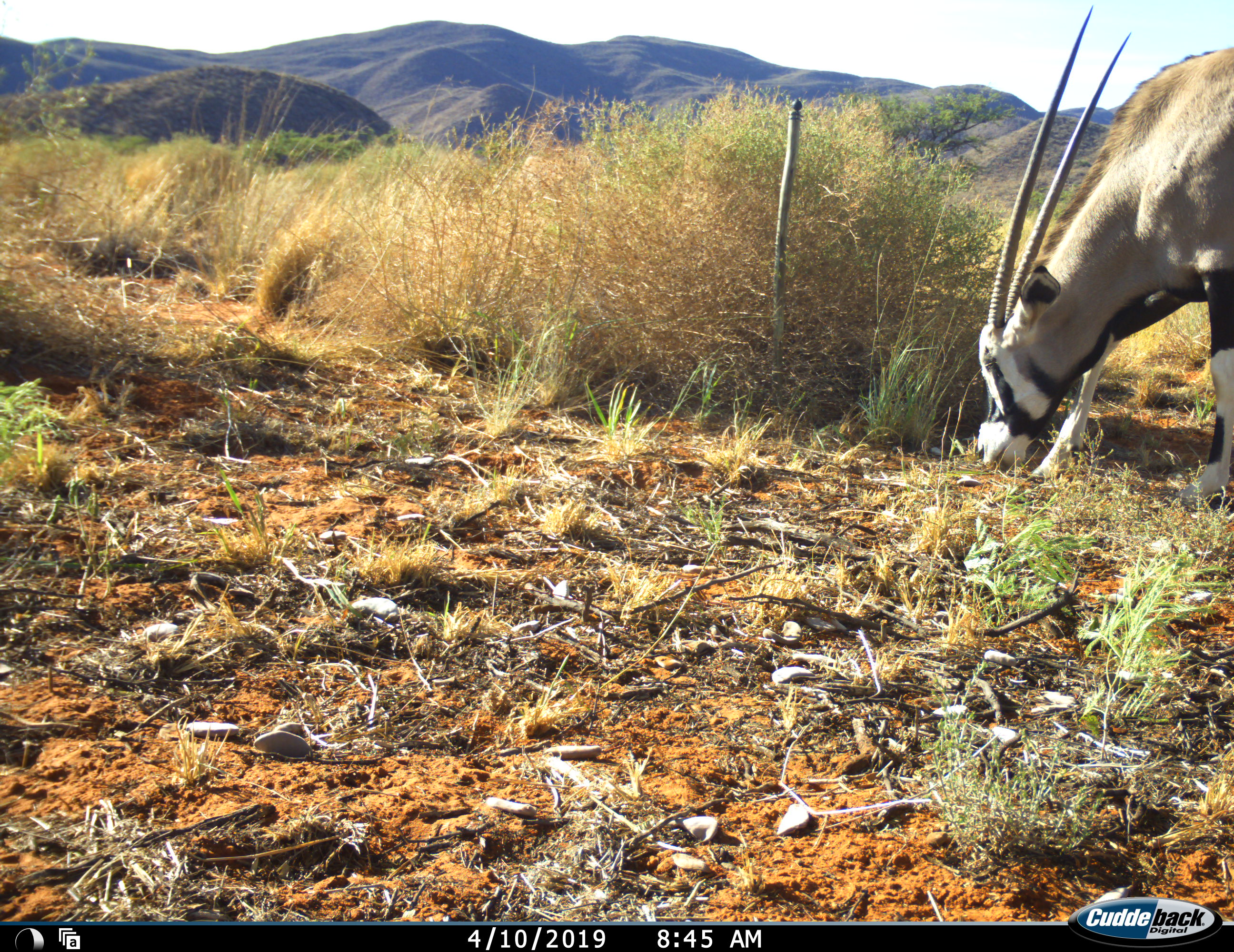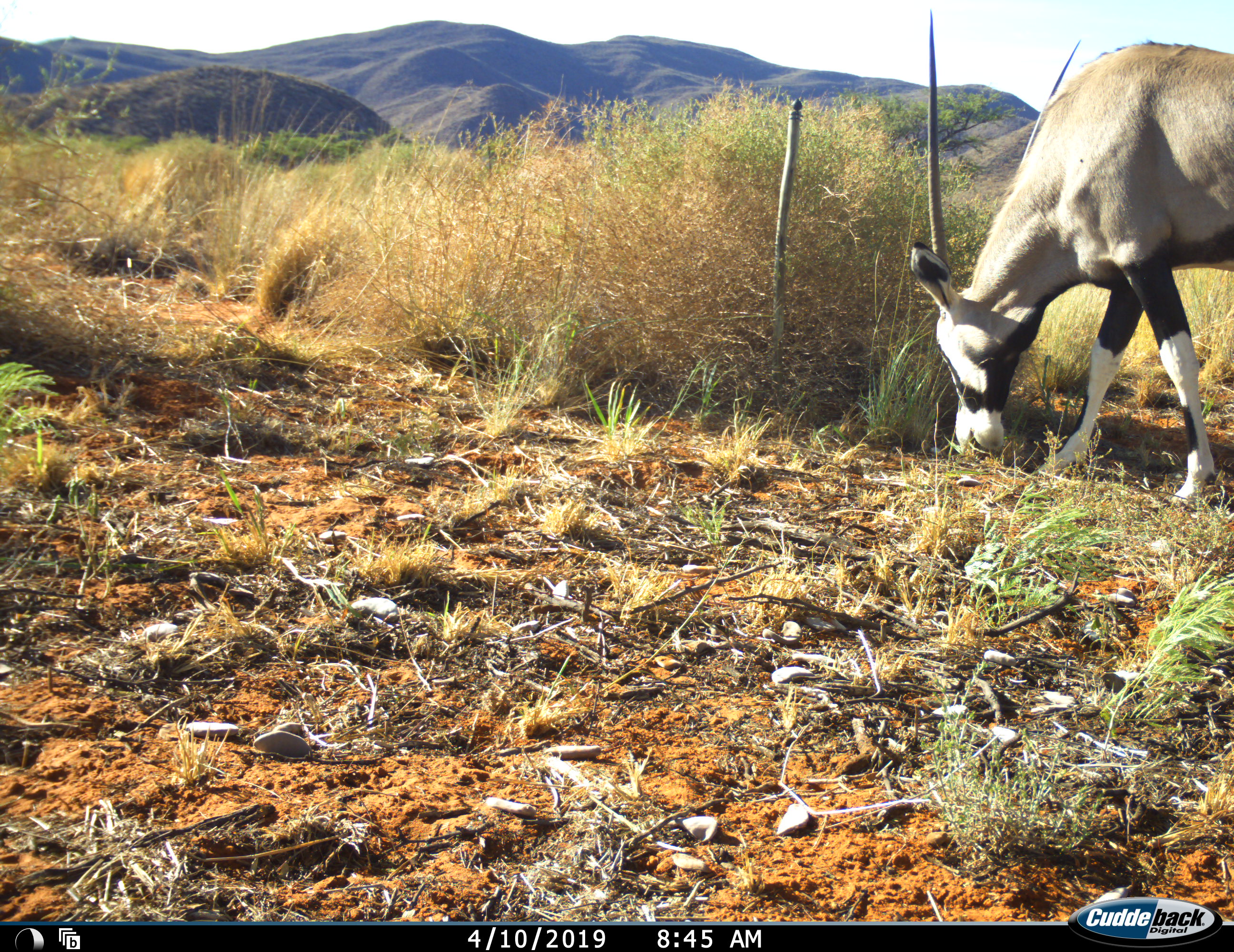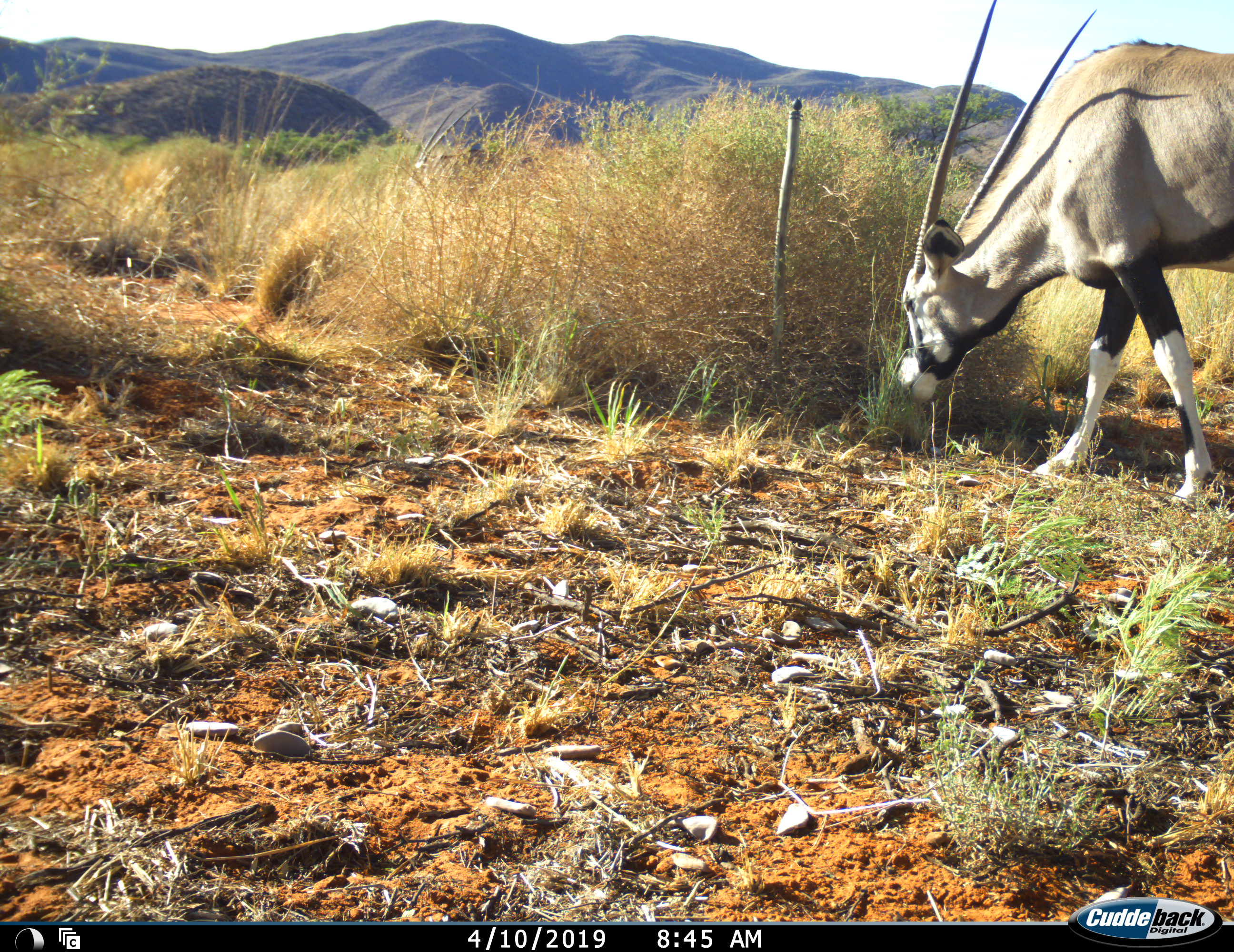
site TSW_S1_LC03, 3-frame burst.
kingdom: Animalia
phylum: Chordata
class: Mammalia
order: Artiodactyla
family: Bovidae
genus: Oryx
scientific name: Oryx gazella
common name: gemsbok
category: oryx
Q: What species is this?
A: Oryx (gemsbok) (Oryx gazella).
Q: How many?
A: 1.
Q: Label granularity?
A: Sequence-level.